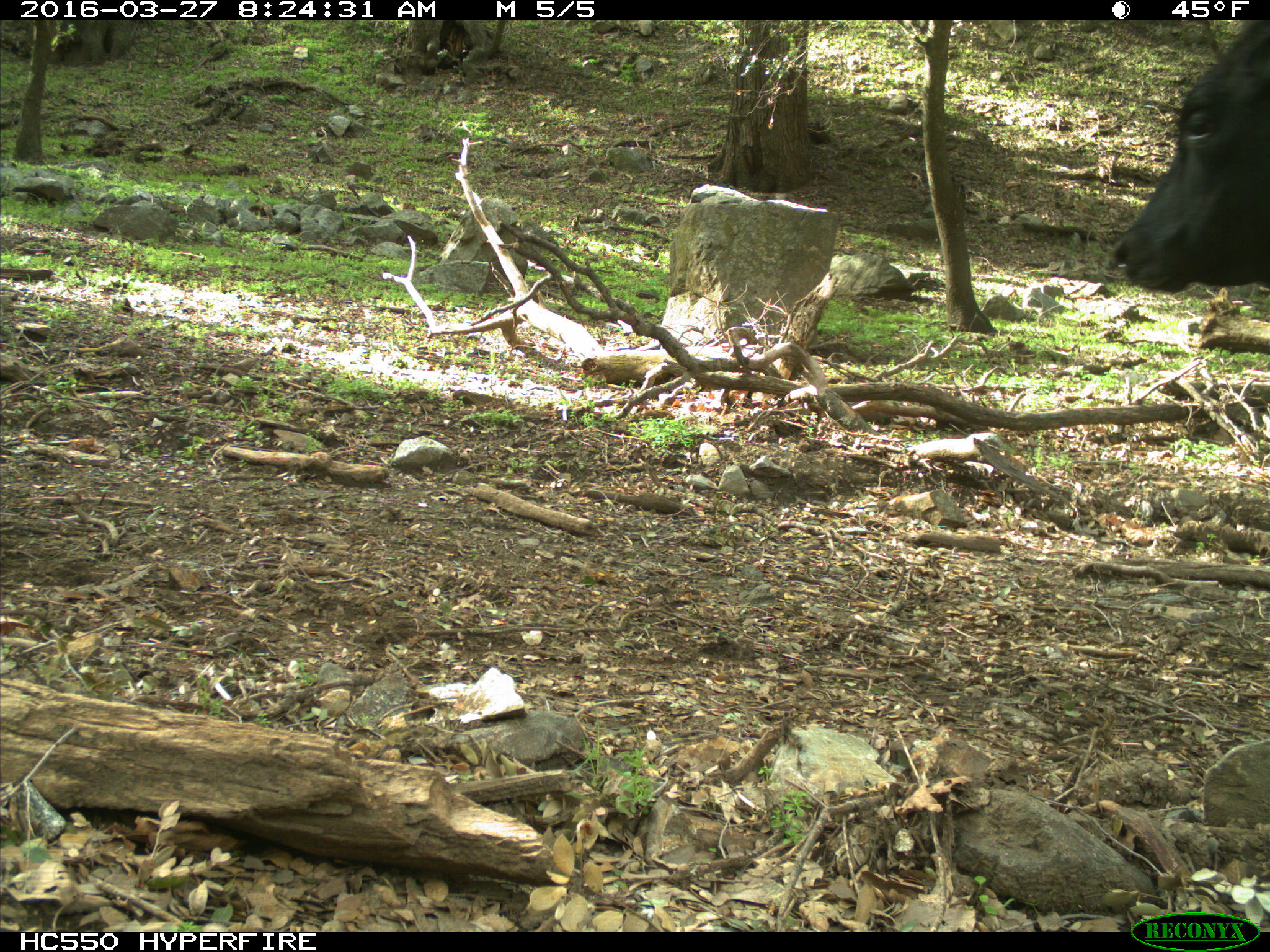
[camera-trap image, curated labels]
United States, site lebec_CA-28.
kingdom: Animalia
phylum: Chordata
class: Mammalia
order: Artiodactyla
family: Bovidae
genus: Bos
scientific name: Bos taurus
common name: domestic cow